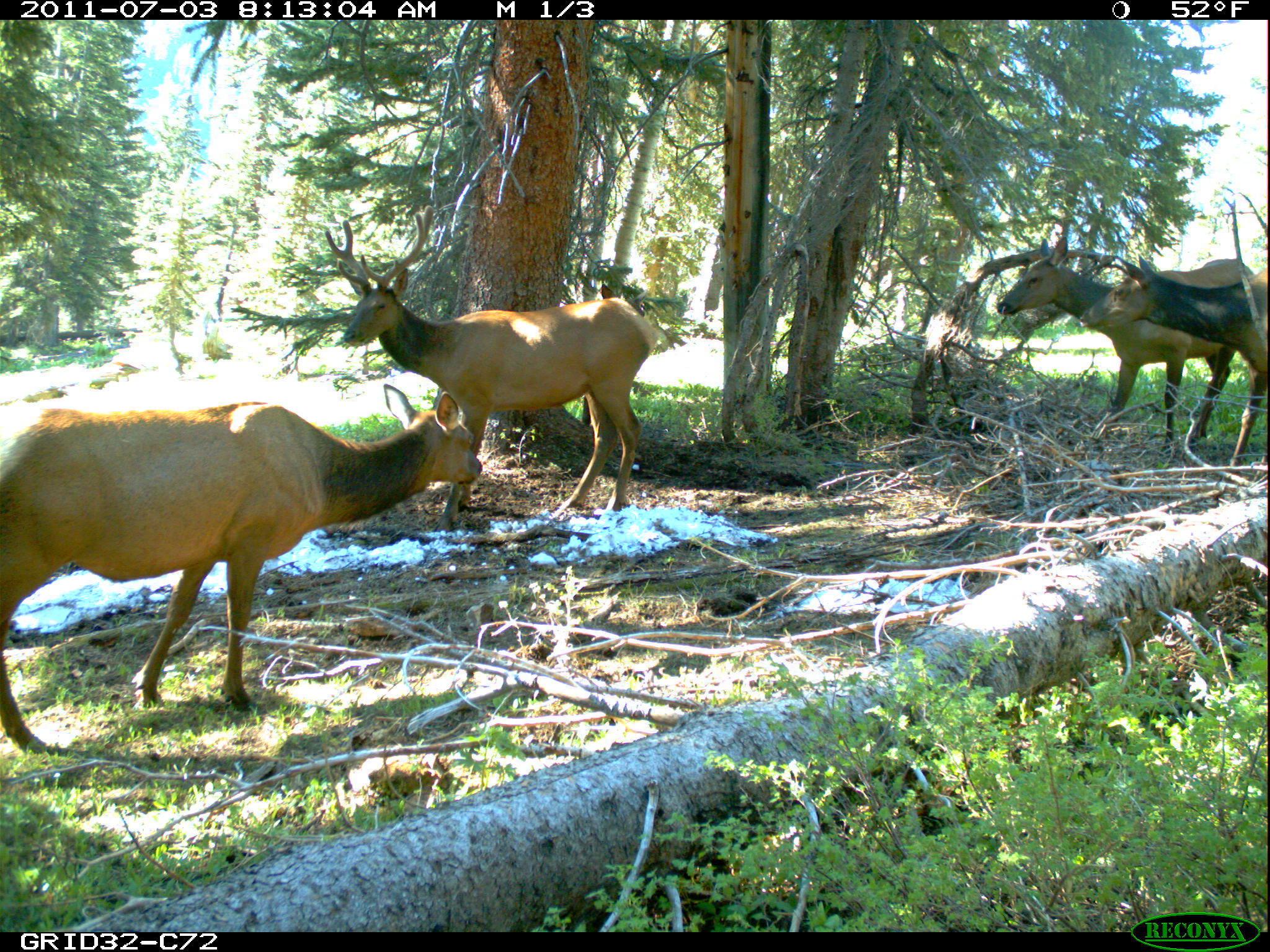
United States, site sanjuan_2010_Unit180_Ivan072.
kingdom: Animalia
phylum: Chordata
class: Mammalia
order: Artiodactyla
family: Cervidae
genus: Cervus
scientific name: Cervus elaphus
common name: red deer